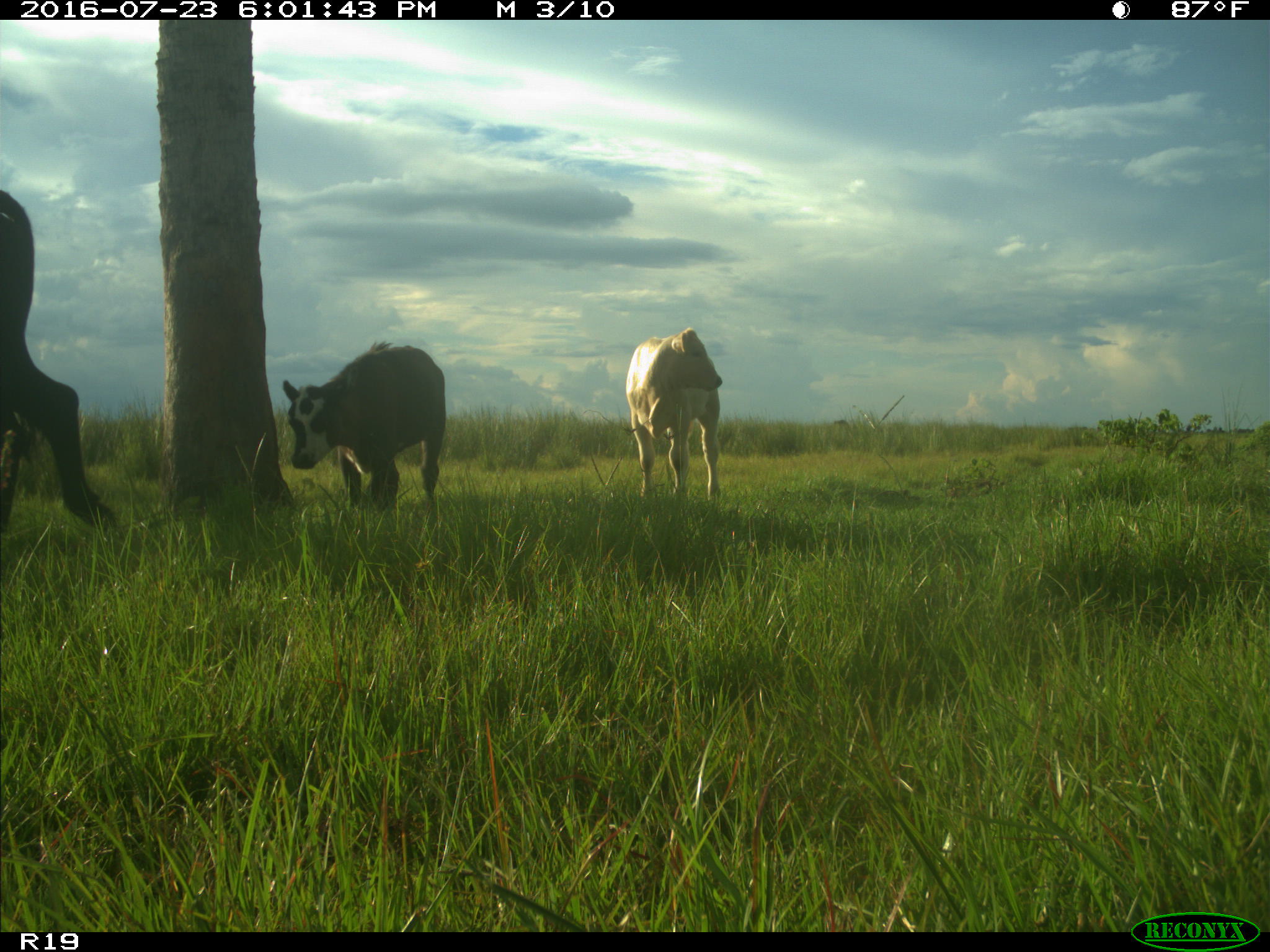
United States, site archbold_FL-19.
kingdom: Animalia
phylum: Chordata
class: Mammalia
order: Artiodactyla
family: Bovidae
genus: Bos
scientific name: Bos taurus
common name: domestic cow